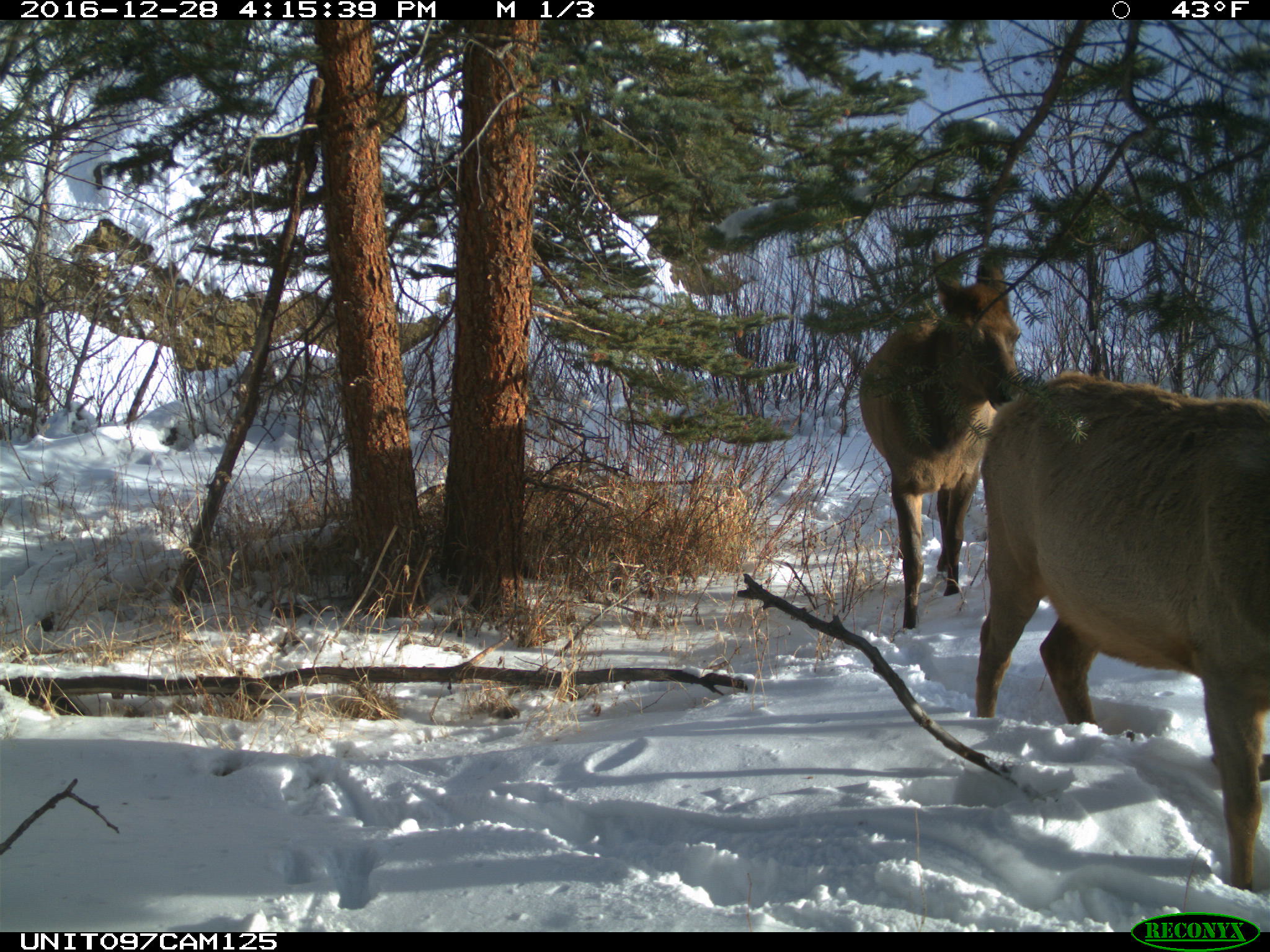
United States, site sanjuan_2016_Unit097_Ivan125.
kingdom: Animalia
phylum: Chordata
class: Mammalia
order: Artiodactyla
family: Cervidae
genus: Cervus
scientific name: Cervus elaphus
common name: red deer